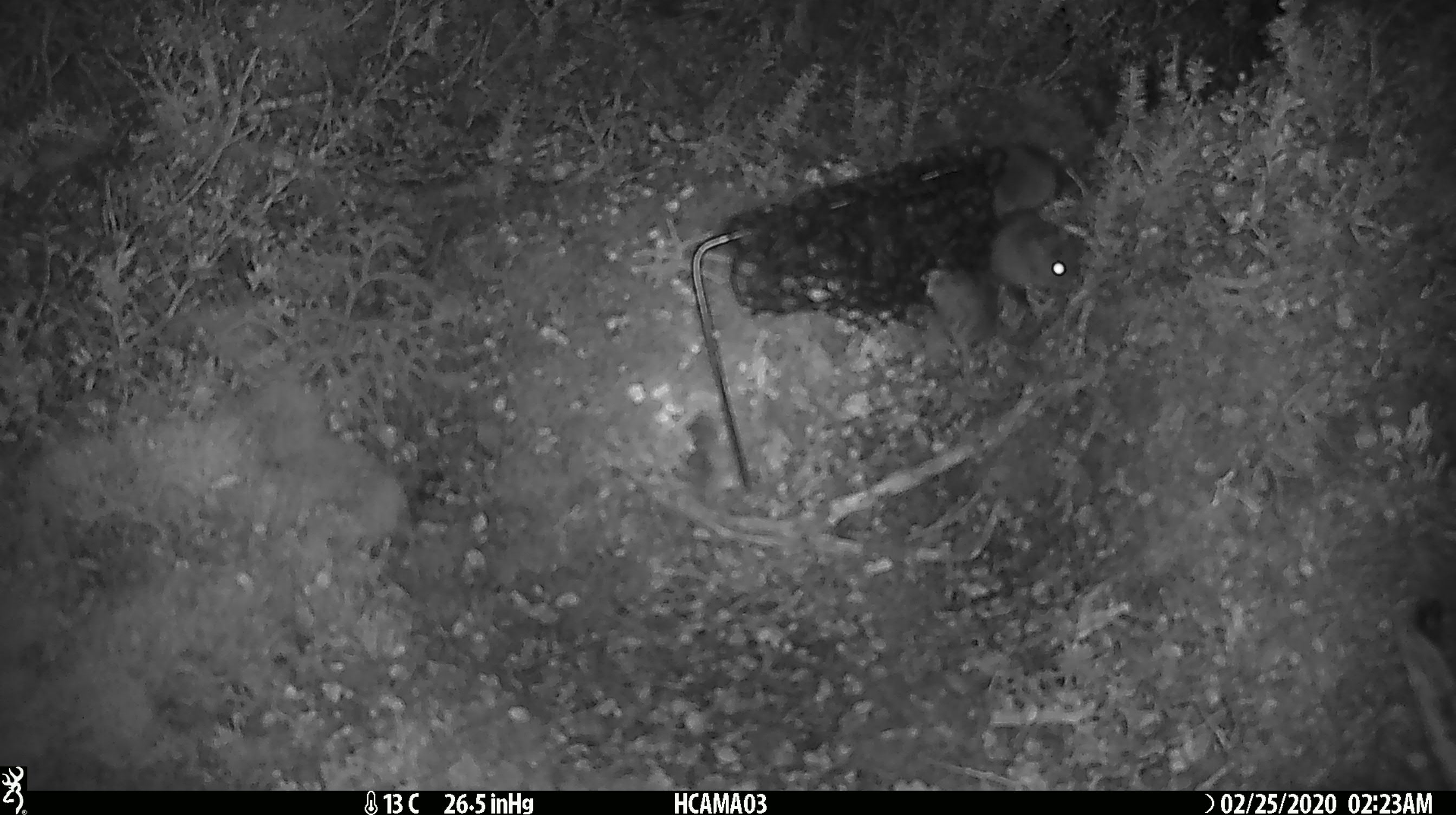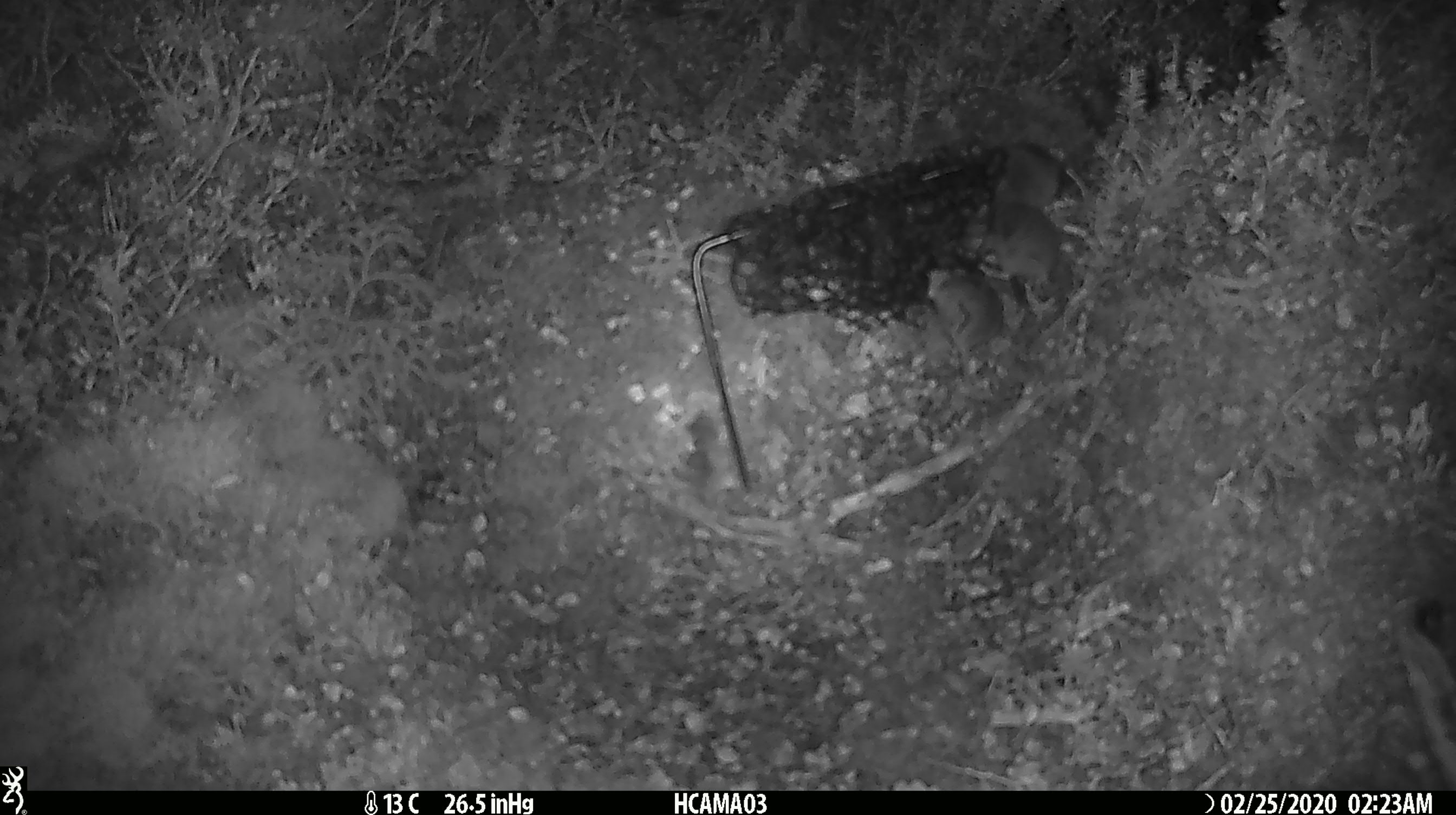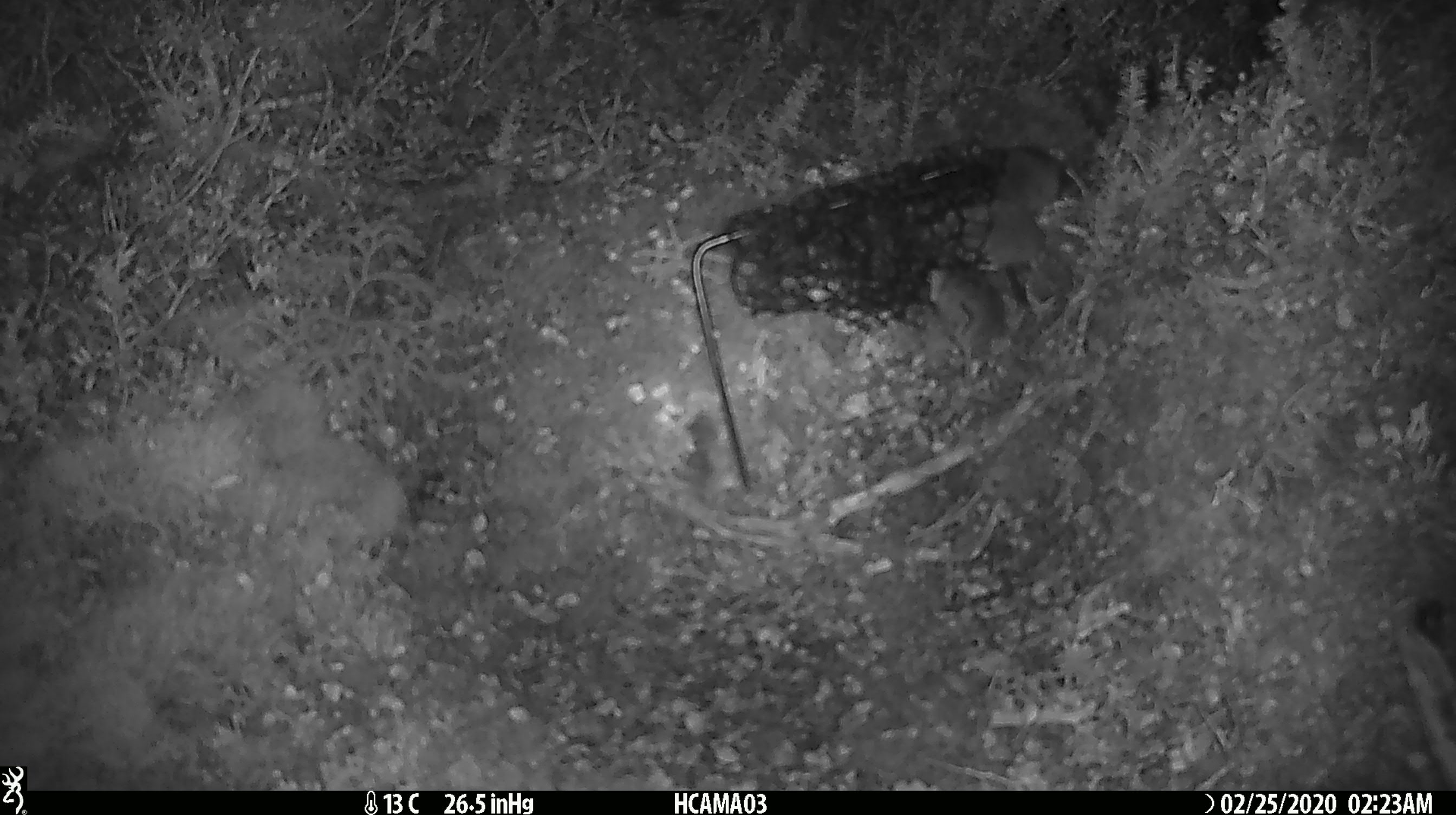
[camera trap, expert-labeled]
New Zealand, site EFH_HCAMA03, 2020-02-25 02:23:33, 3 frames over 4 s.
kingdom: Animalia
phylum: Chordata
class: Mammalia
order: Rodentia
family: Muridae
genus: Mus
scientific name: Mus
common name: mouse